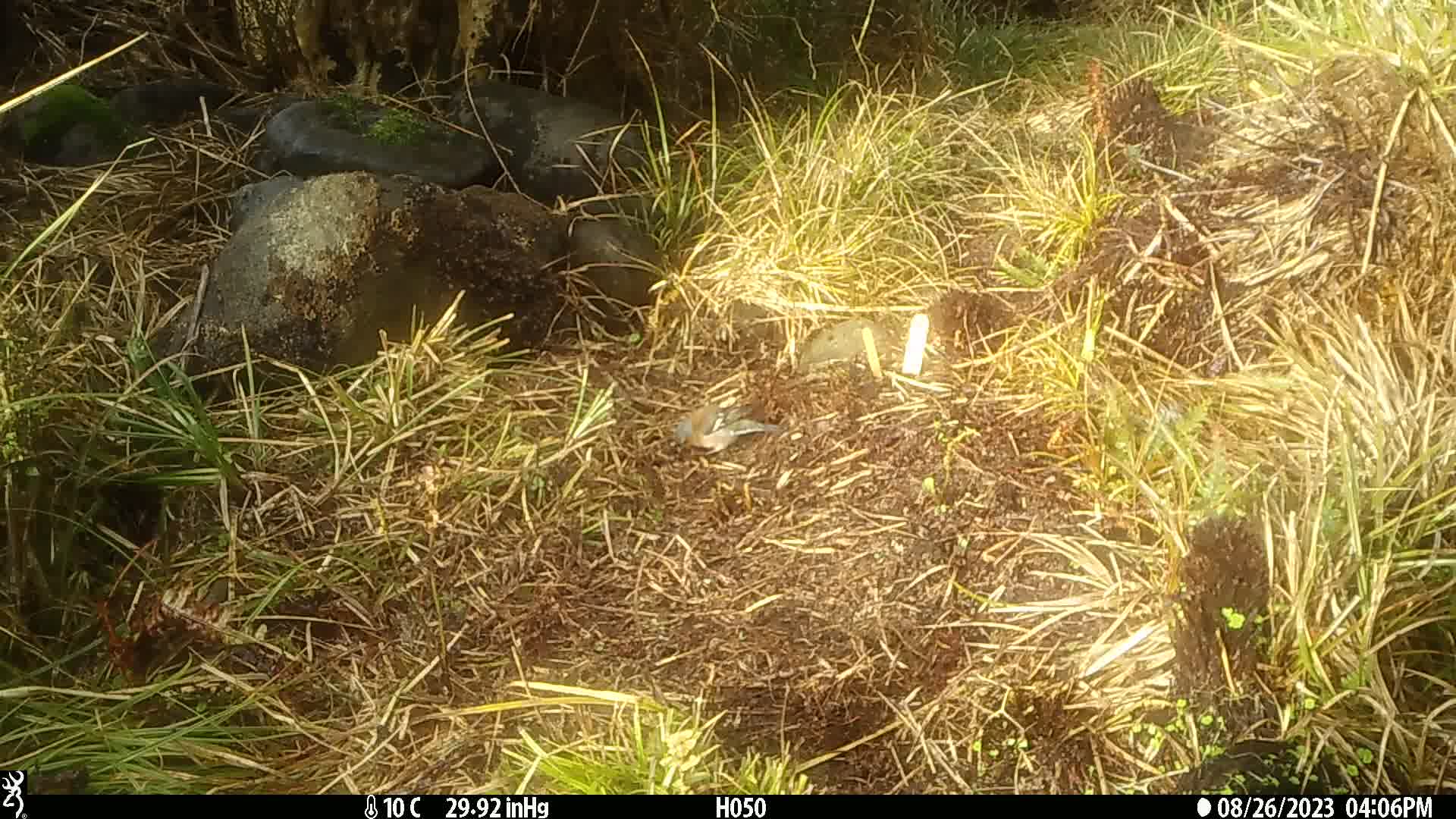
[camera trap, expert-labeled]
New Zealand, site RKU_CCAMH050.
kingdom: Animalia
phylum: Chordata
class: Aves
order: Passeriformes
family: Fringillidae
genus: Fringilla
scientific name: Fringilla coelebs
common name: common chaffinch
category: chaffinch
Chaffinch (common chaffinch) (Fringilla coelebs).